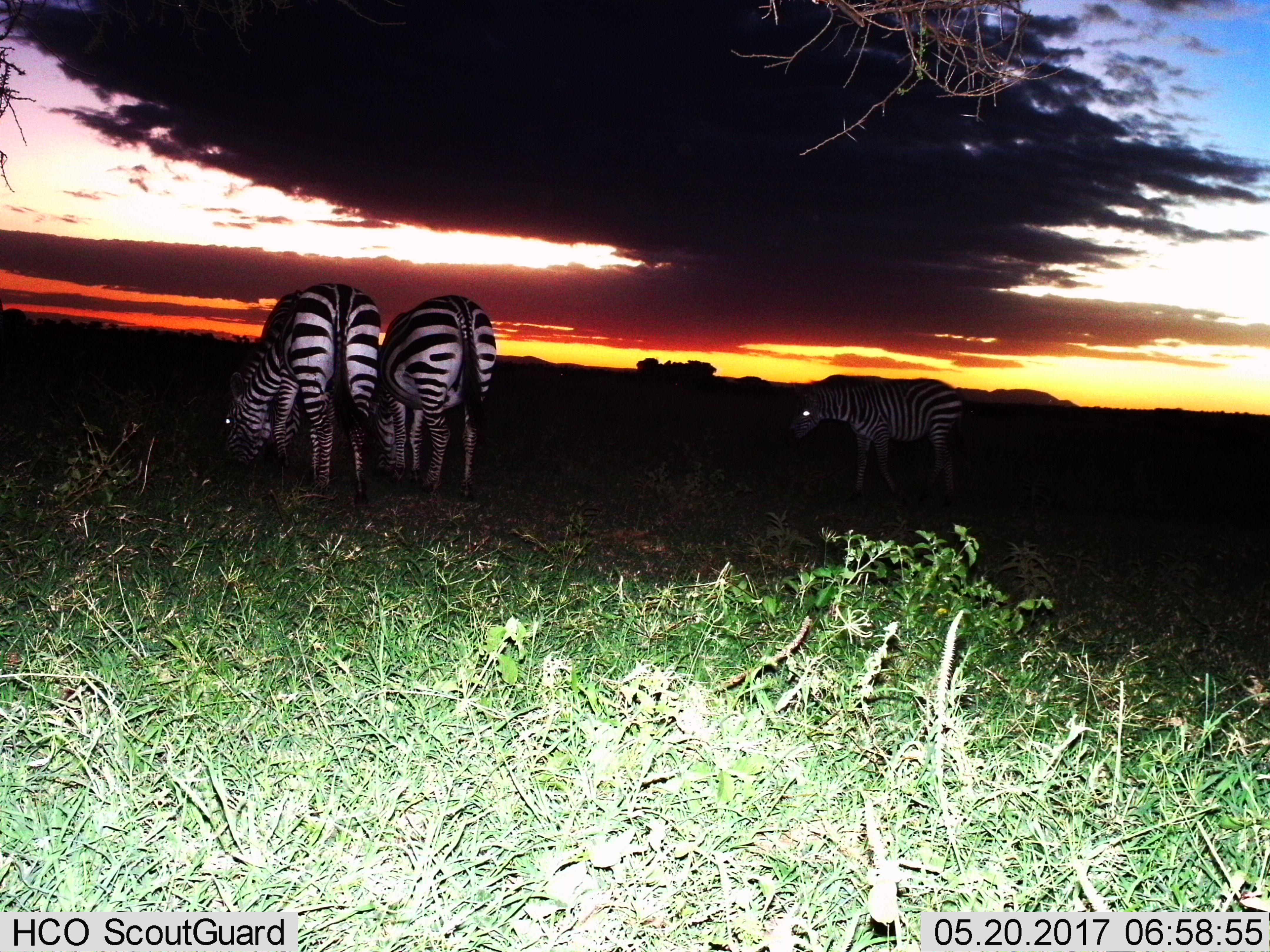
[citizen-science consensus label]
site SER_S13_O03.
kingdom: Animalia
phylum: Chordata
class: Mammalia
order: Perissodactyla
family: Equidae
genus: Equus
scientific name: Equus quagga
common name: plains zebra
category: zebraplains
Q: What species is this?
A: Zebraplains (plains zebra) (Equus quagga).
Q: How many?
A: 3.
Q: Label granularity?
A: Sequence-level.